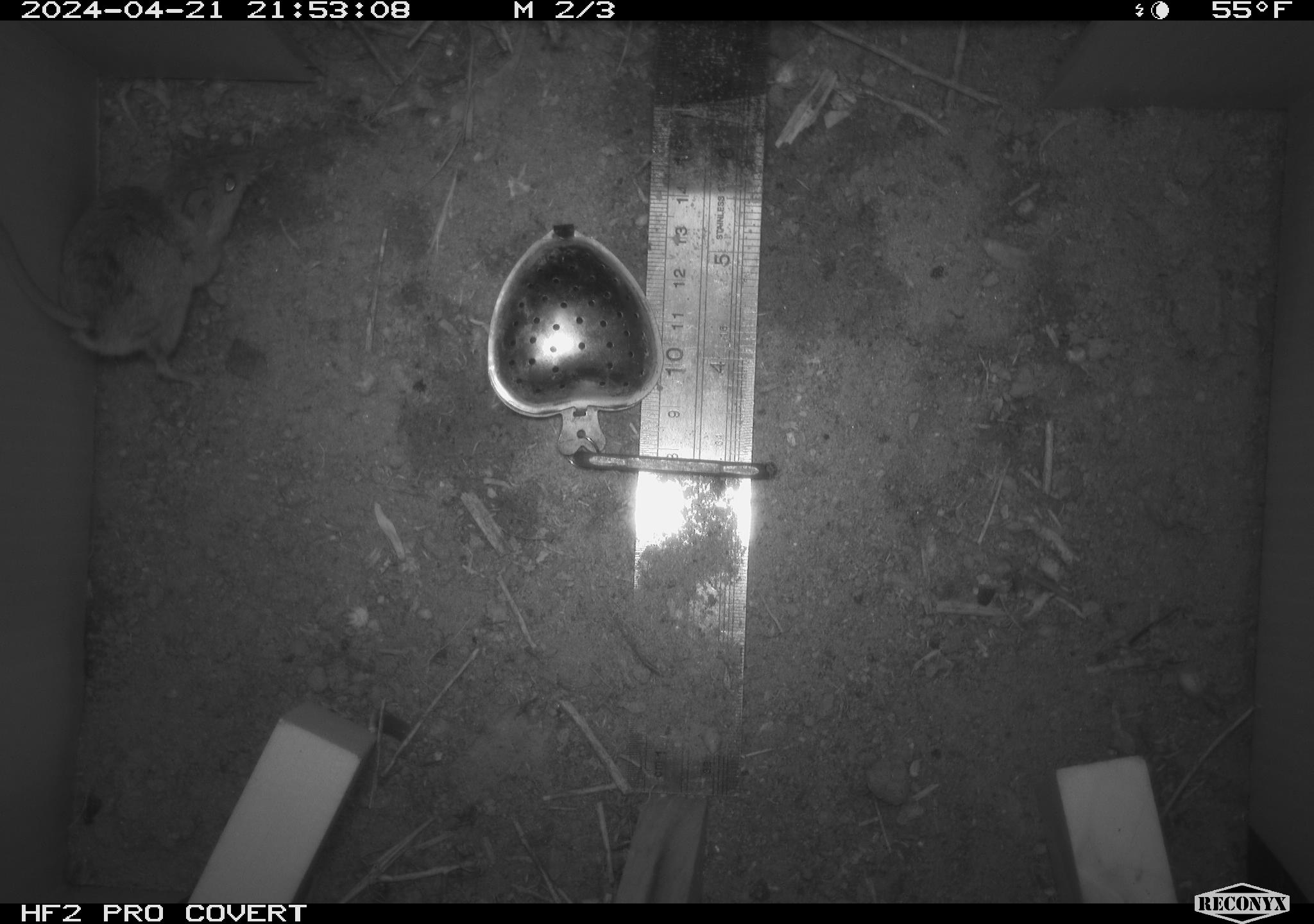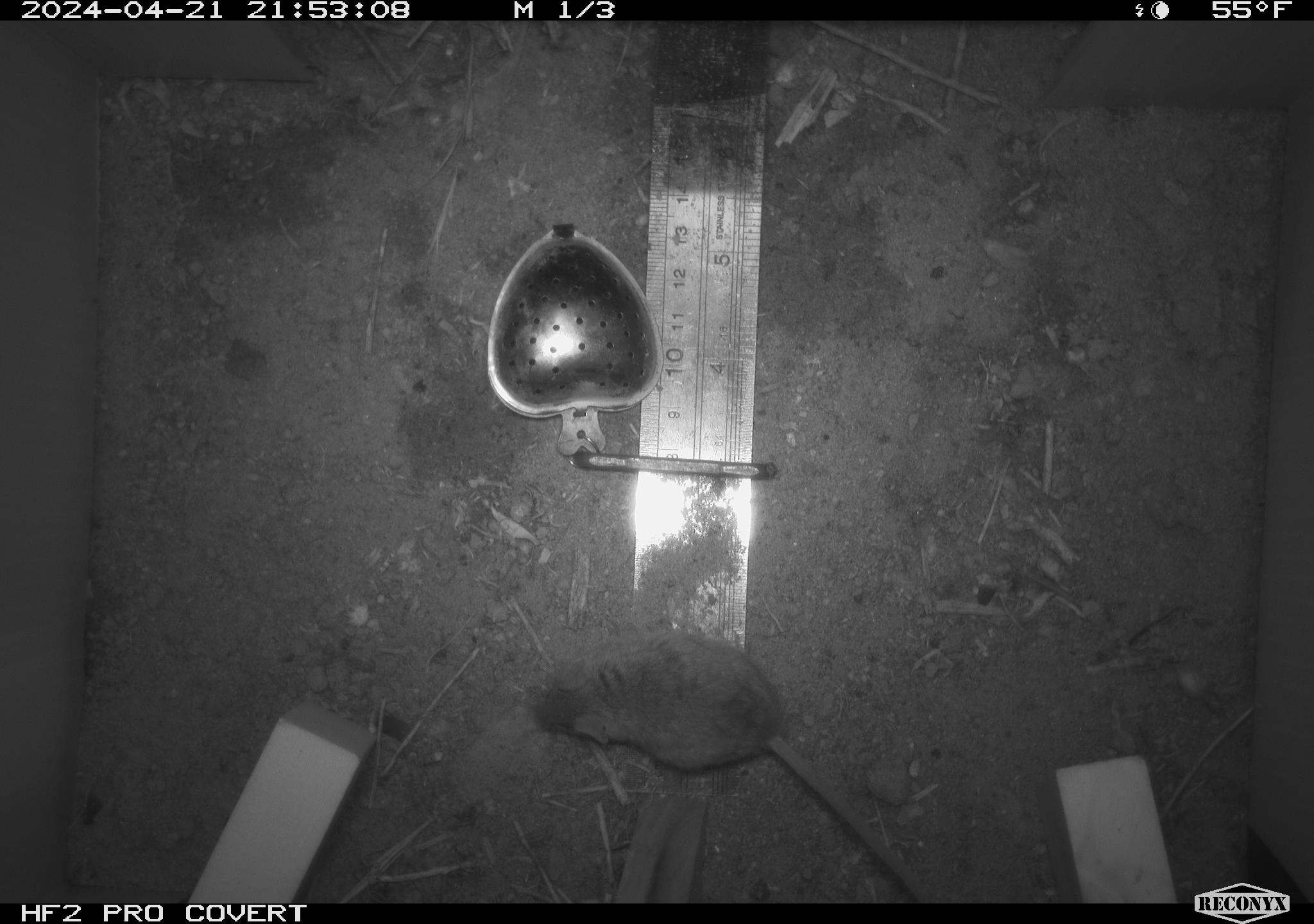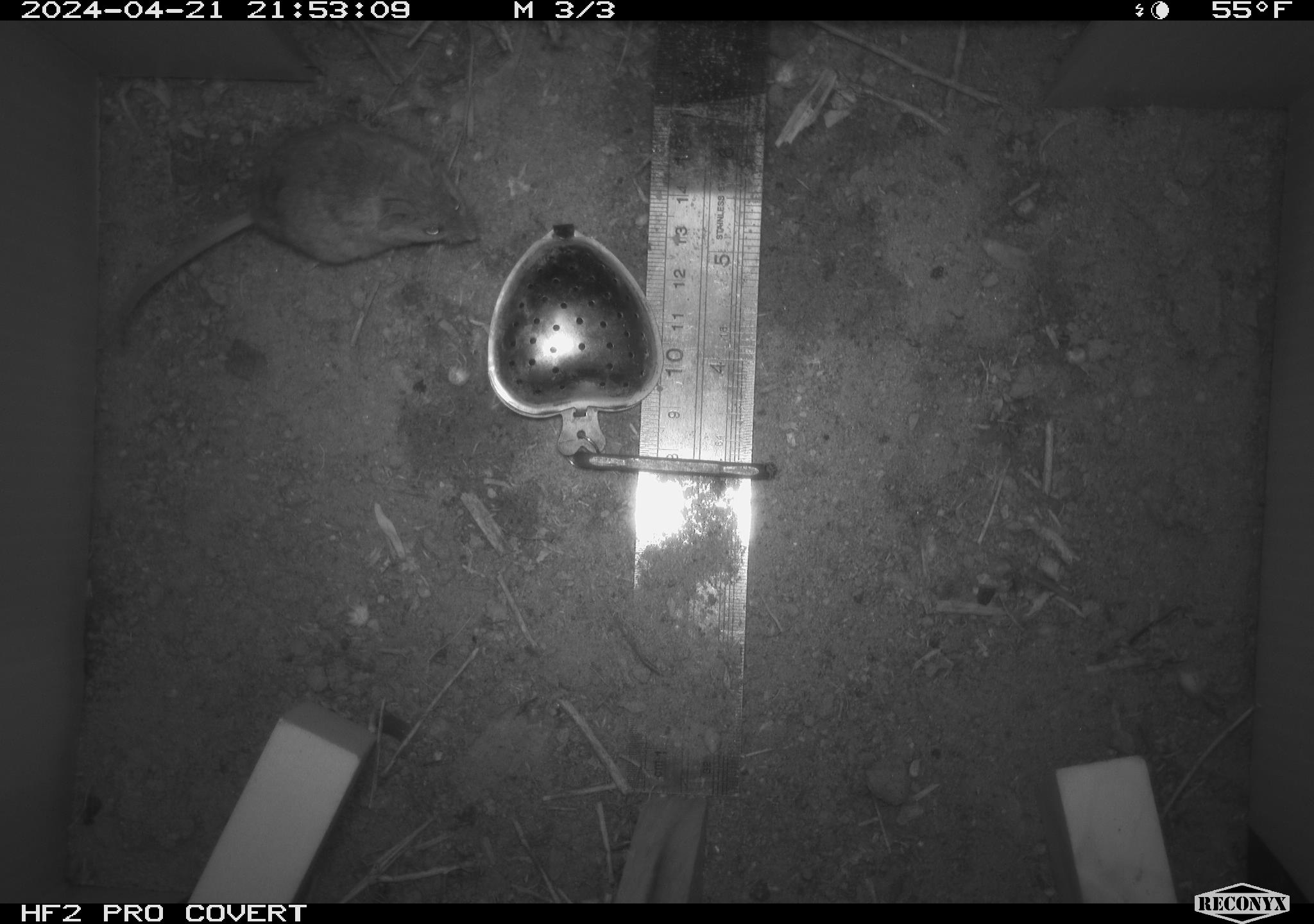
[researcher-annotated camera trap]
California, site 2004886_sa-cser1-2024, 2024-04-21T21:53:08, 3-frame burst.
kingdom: Animalia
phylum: Chordata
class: Mammalia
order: Rodentia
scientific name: Rodentia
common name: rodent